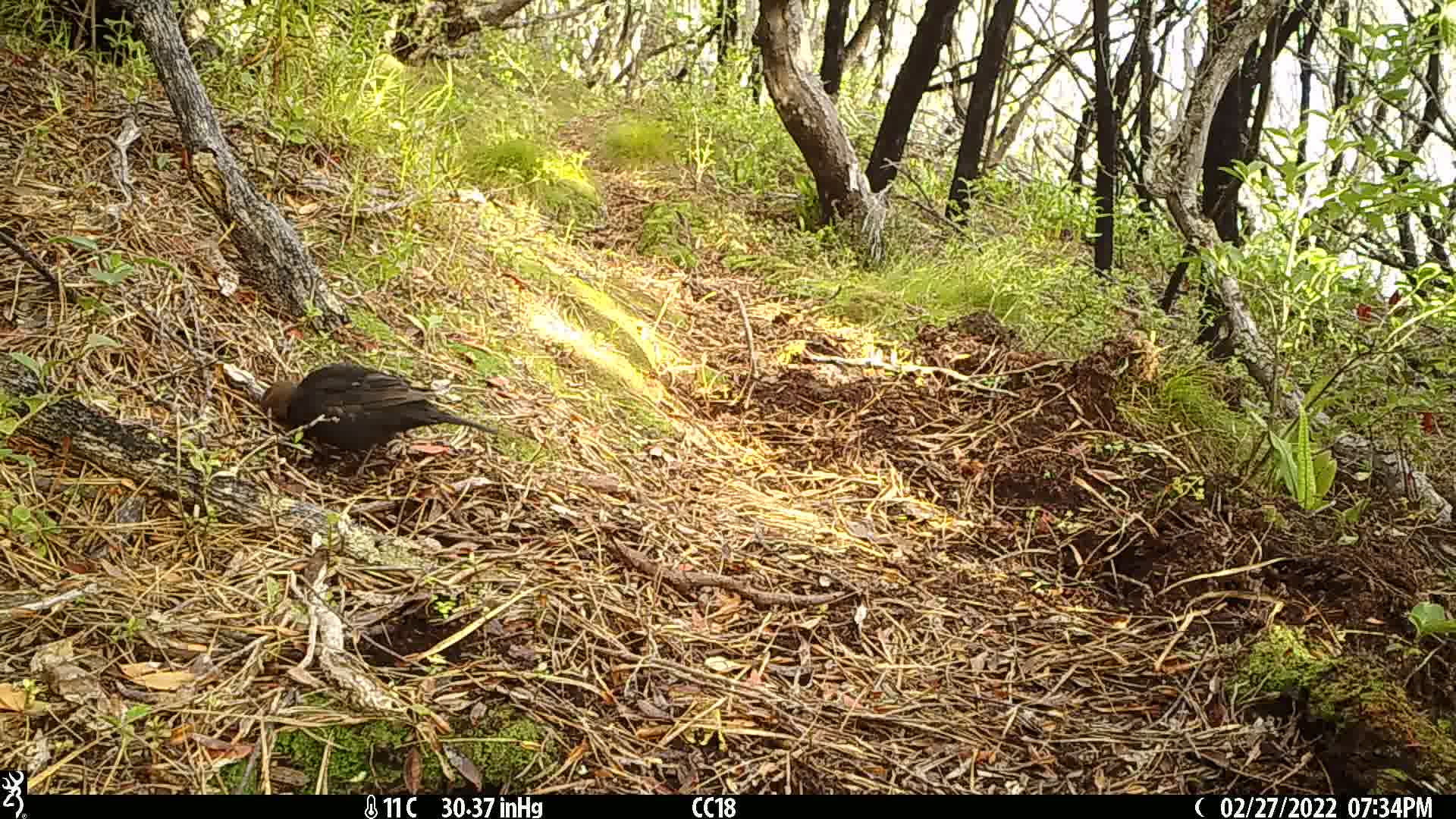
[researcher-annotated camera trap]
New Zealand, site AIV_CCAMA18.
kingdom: Animalia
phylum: Chordata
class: Aves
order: Passeriformes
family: Turdidae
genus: Turdus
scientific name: Turdus merula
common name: eurasian blackbird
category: blackbird